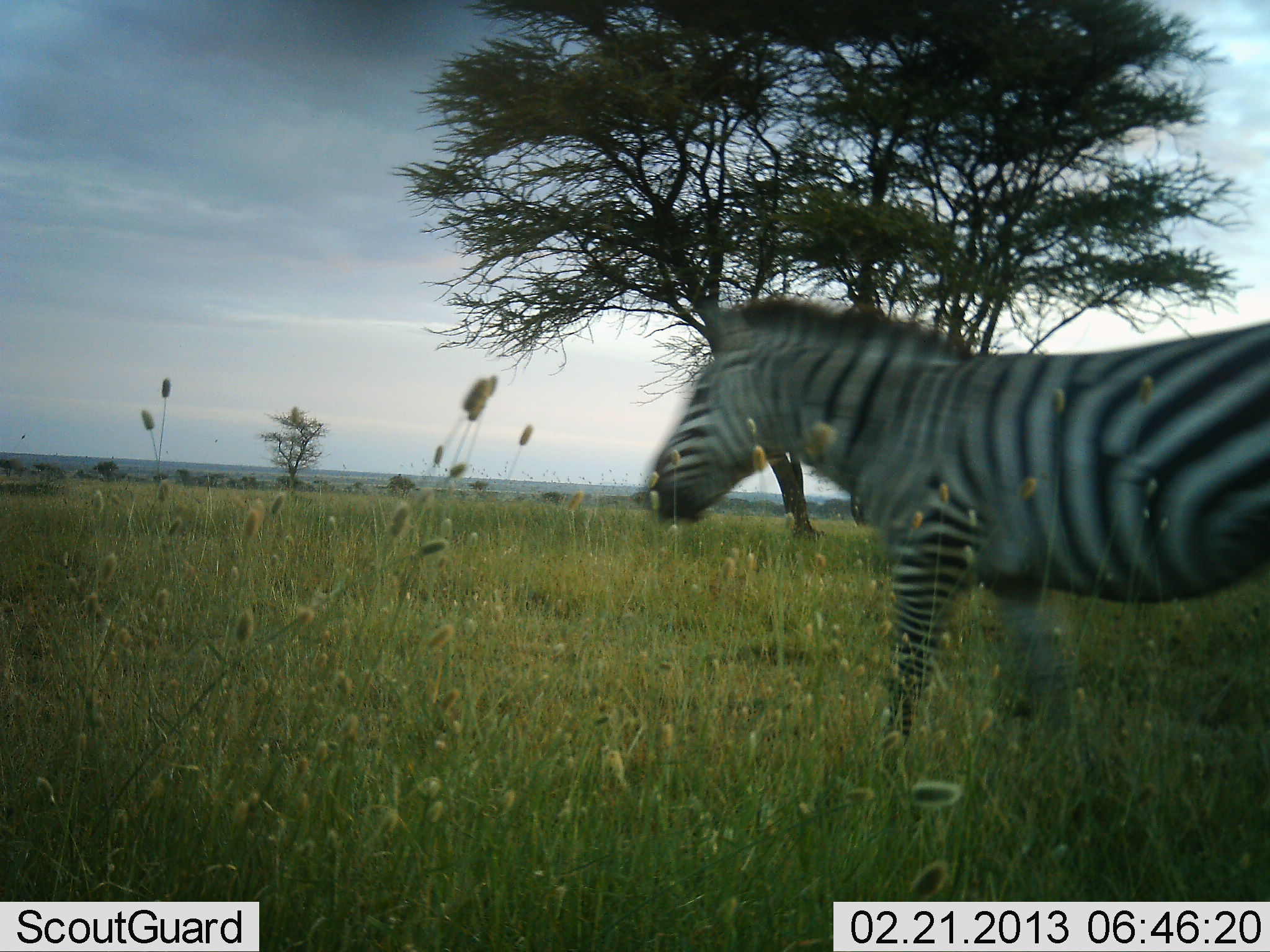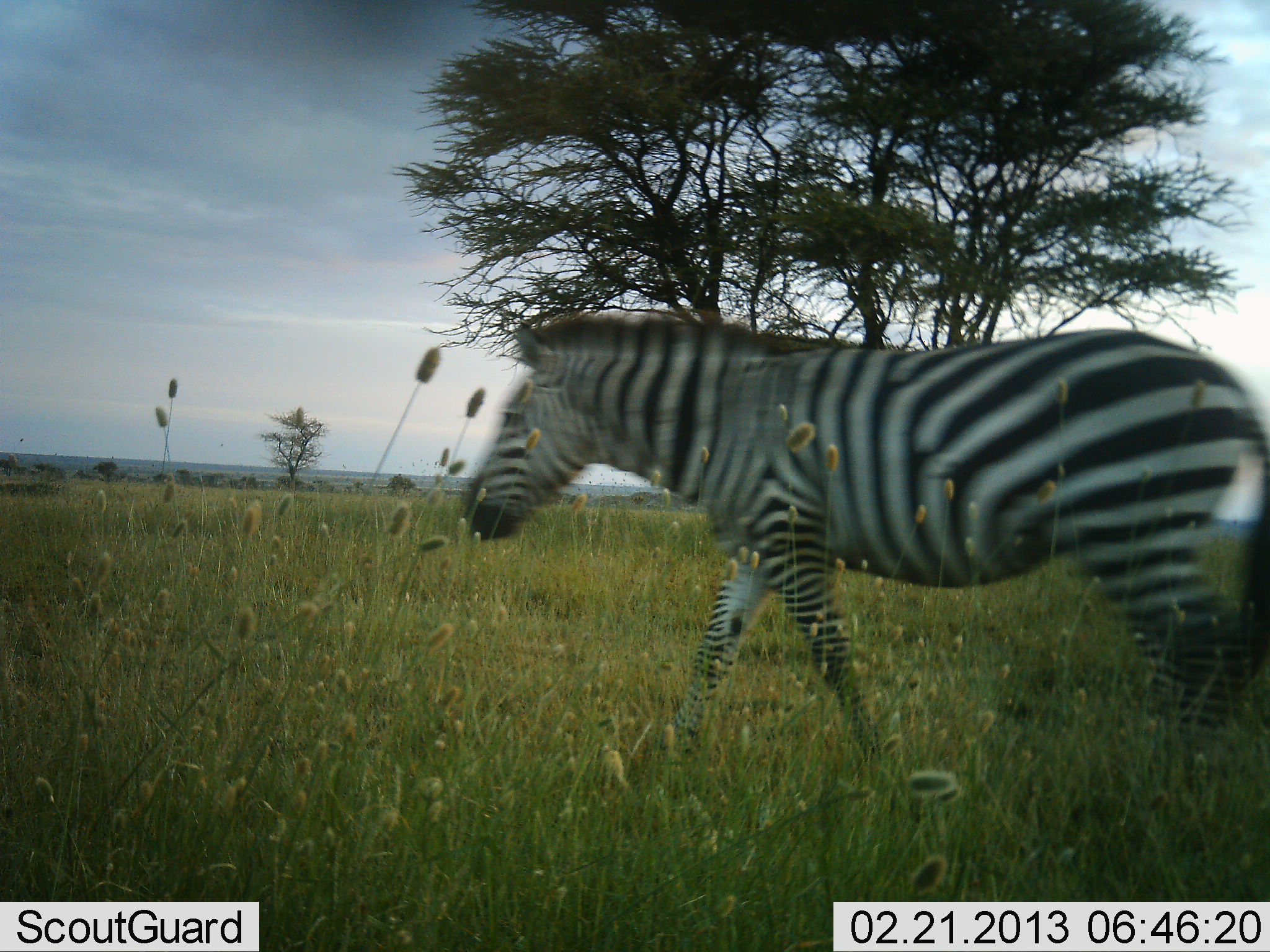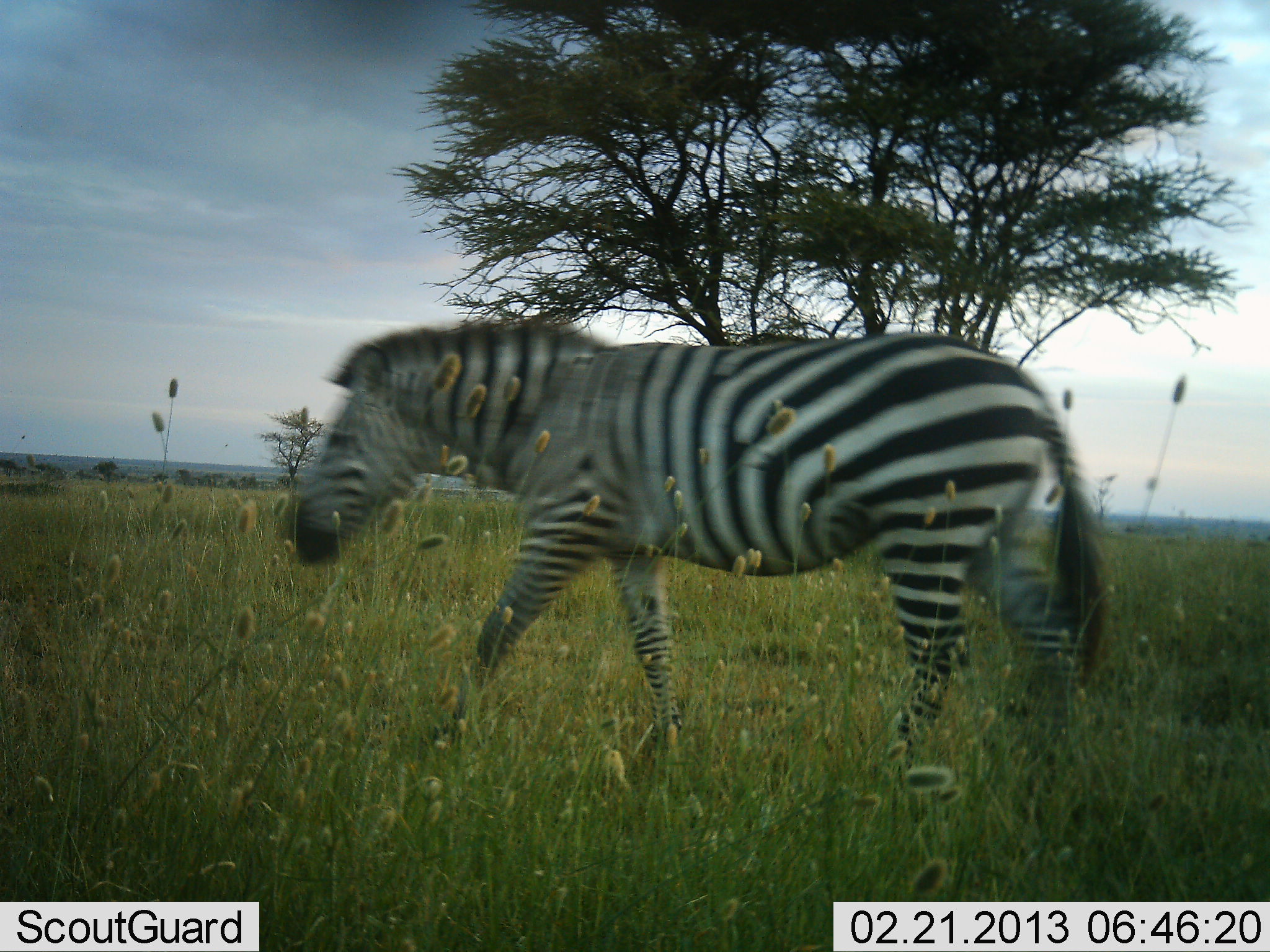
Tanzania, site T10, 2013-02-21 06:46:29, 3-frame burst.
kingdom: Animalia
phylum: Chordata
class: Mammalia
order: Perissodactyla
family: Equidae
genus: Equus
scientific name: Equus quagga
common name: plains zebra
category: zebra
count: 1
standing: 4%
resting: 0%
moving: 96%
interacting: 0%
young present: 0%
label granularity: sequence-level